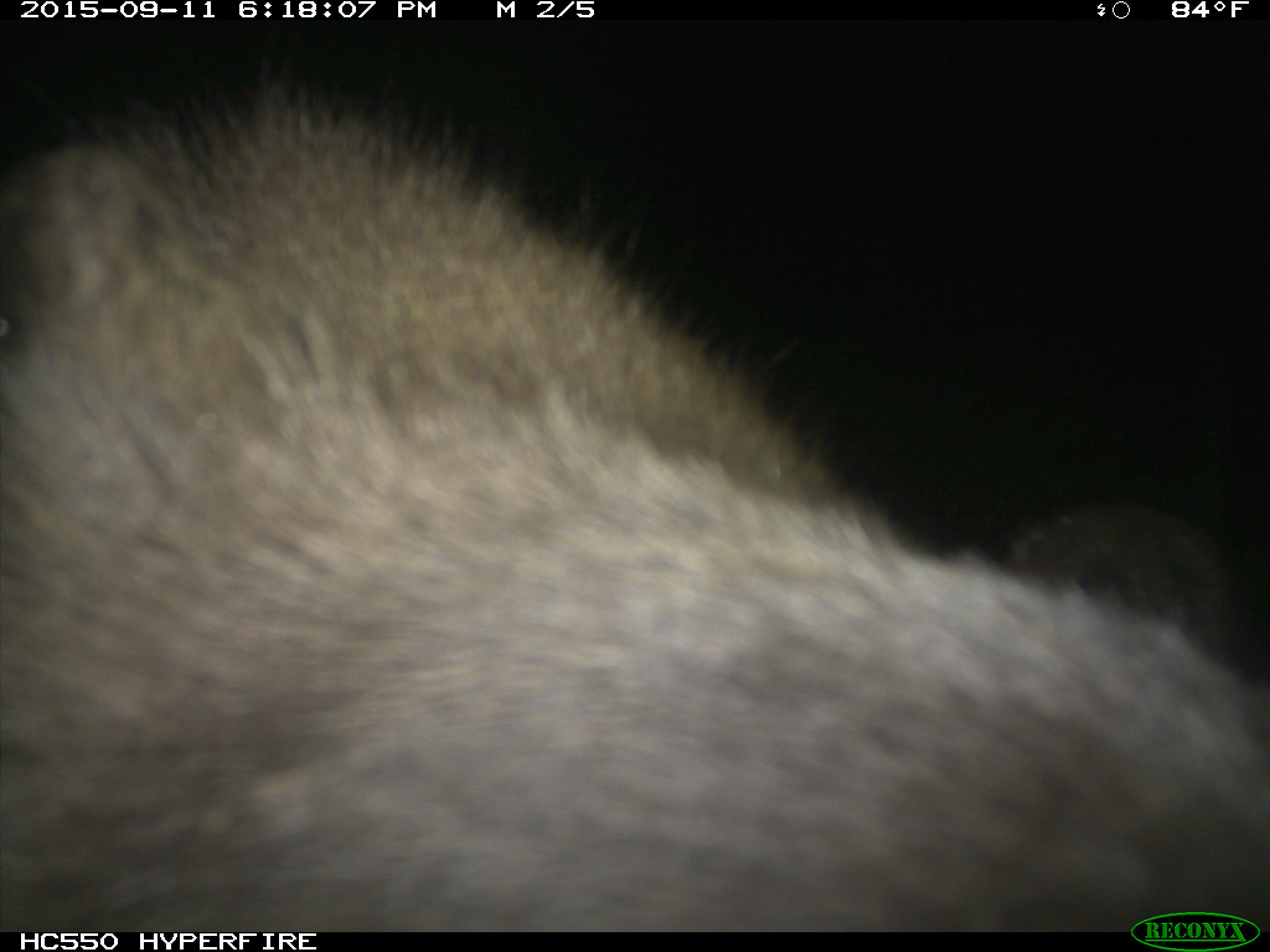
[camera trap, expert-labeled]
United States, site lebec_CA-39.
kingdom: Animalia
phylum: Chordata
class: Mammalia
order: Carnivora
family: Ursidae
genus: Ursus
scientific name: Ursus americanus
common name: american black bear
Ursus americanus (american black bear).